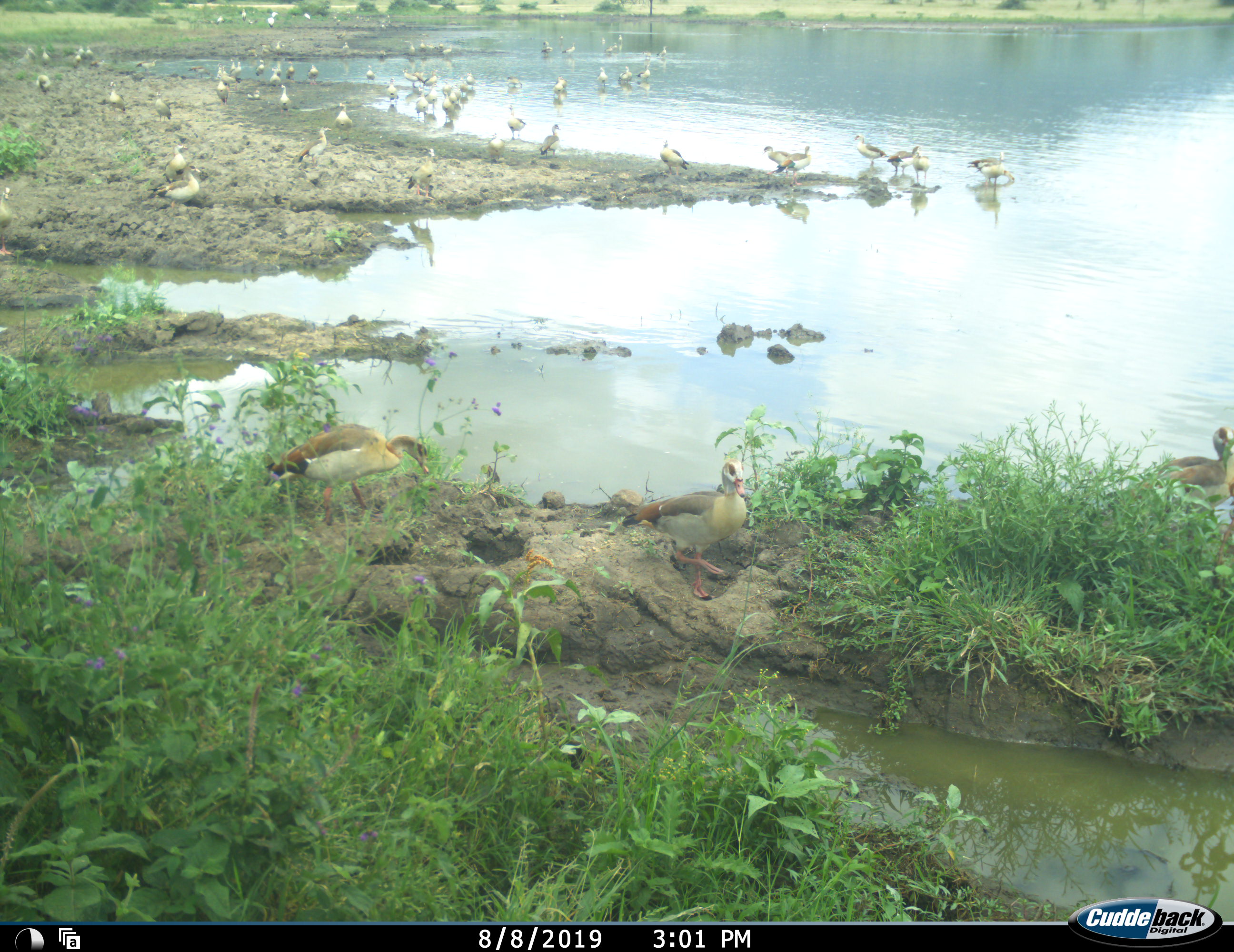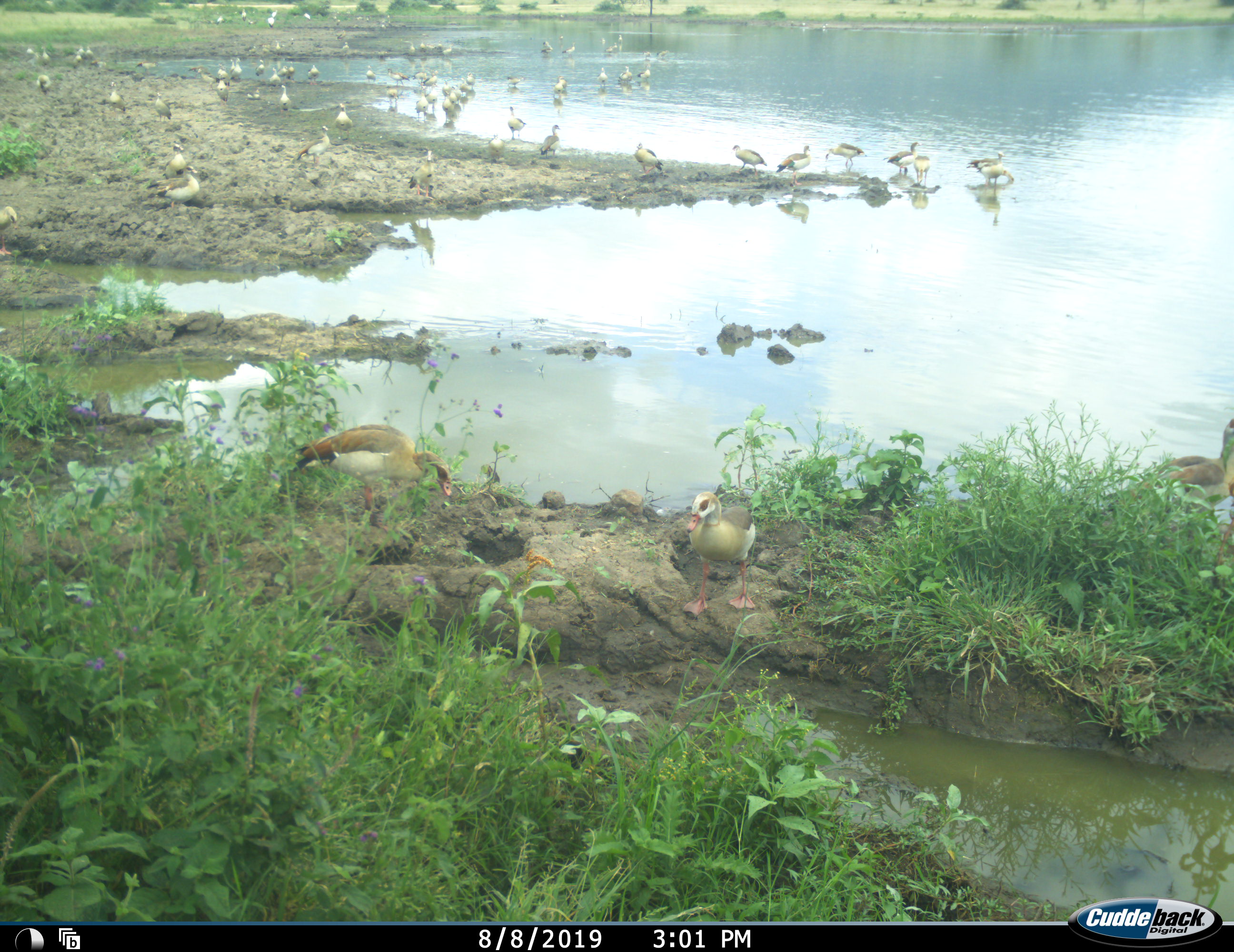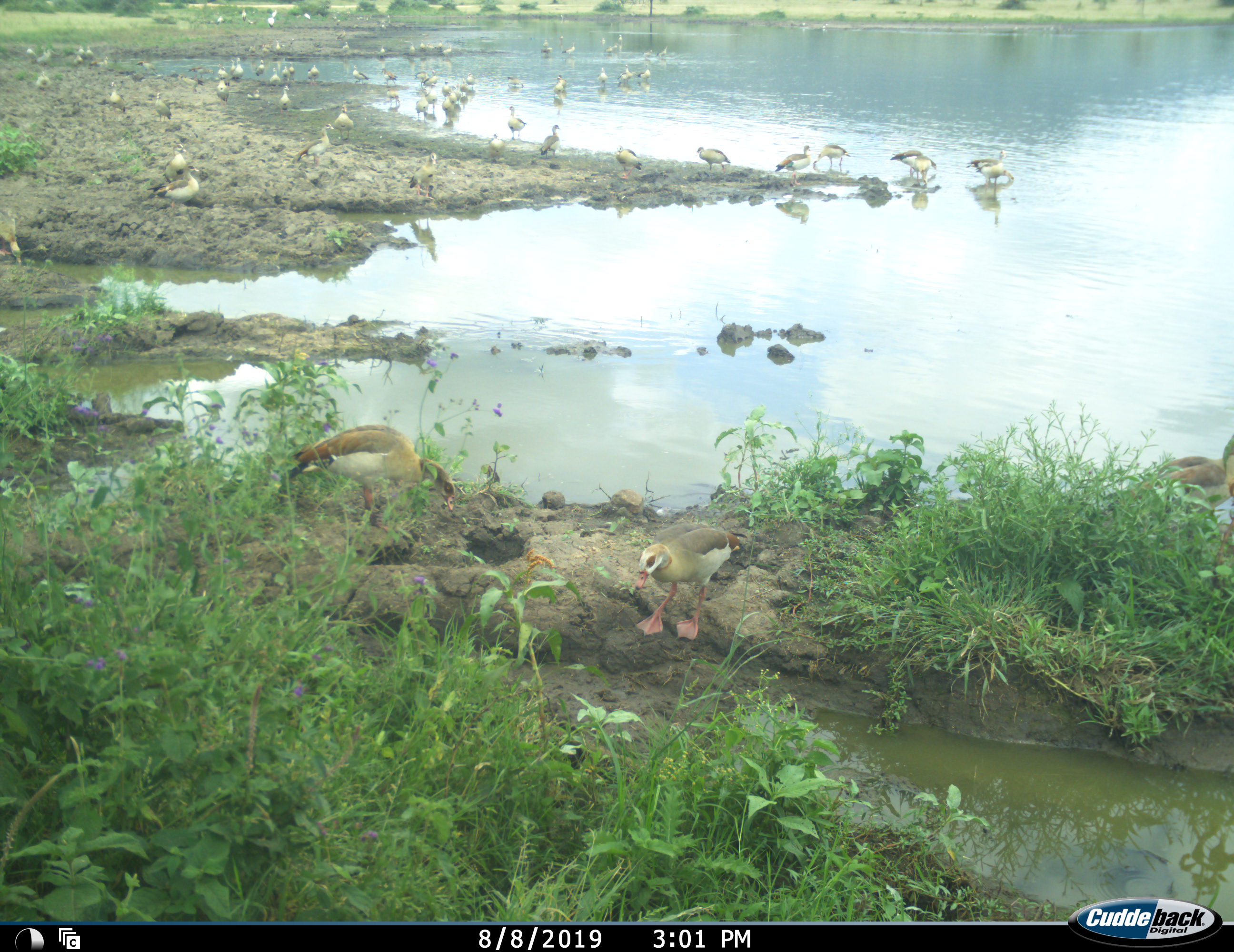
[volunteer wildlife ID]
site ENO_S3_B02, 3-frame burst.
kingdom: Animalia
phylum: Chordata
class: Aves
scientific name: Aves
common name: bird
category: birdother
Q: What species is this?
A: Birdother (bird) (Aves).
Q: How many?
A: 11-50.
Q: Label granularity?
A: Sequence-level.